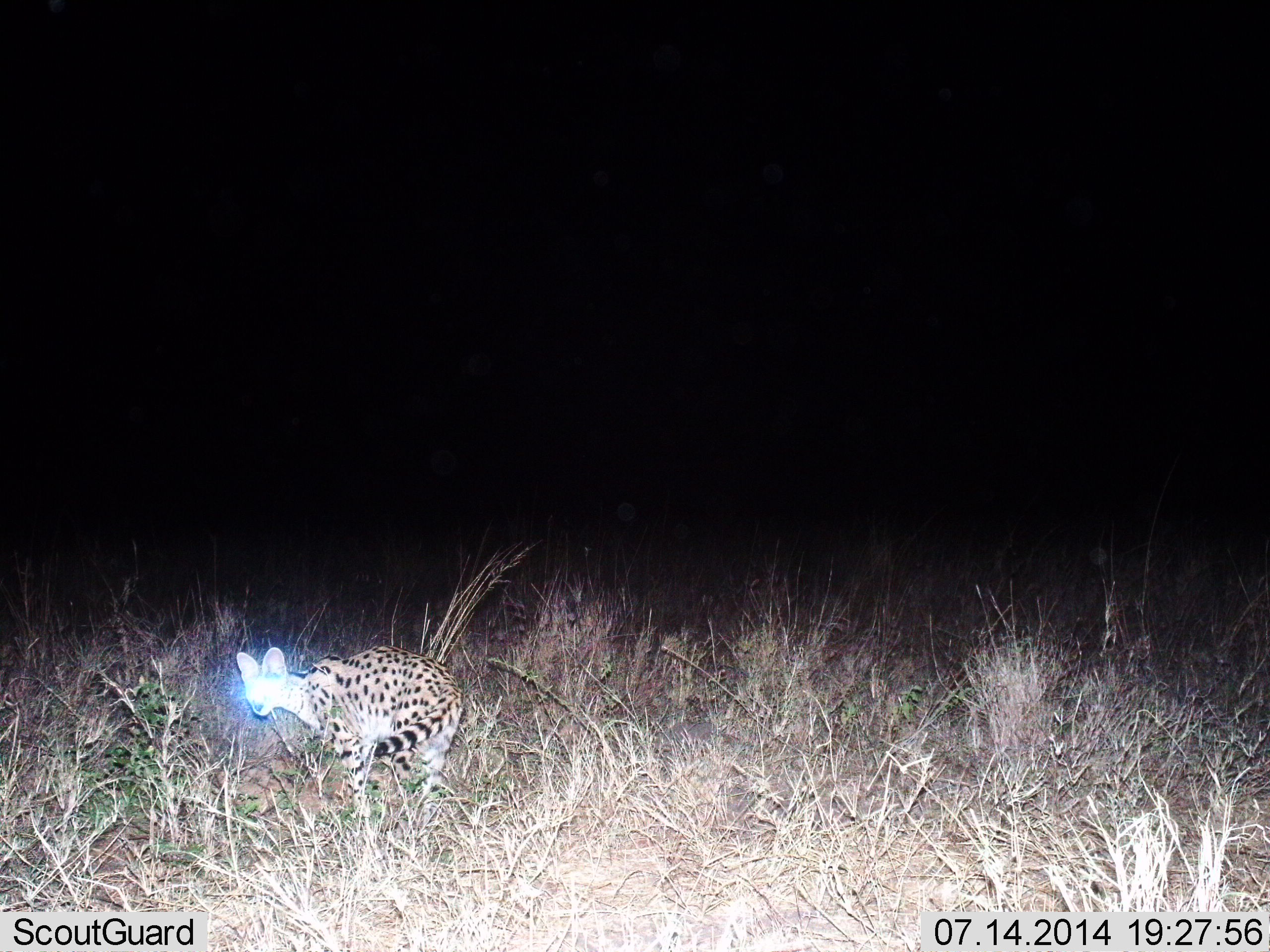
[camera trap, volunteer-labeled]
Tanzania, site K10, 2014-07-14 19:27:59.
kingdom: Animalia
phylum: Chordata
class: Mammalia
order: Carnivora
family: Felidae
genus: Leptailurus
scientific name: Leptailurus serval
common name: serval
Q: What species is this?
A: Serval (Leptailurus serval).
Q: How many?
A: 1.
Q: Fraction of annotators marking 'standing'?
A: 70%.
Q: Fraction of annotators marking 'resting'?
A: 0%.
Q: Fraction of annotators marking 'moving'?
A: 30%.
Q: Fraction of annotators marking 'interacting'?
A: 0%.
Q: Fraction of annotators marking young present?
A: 0%.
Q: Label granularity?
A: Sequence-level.